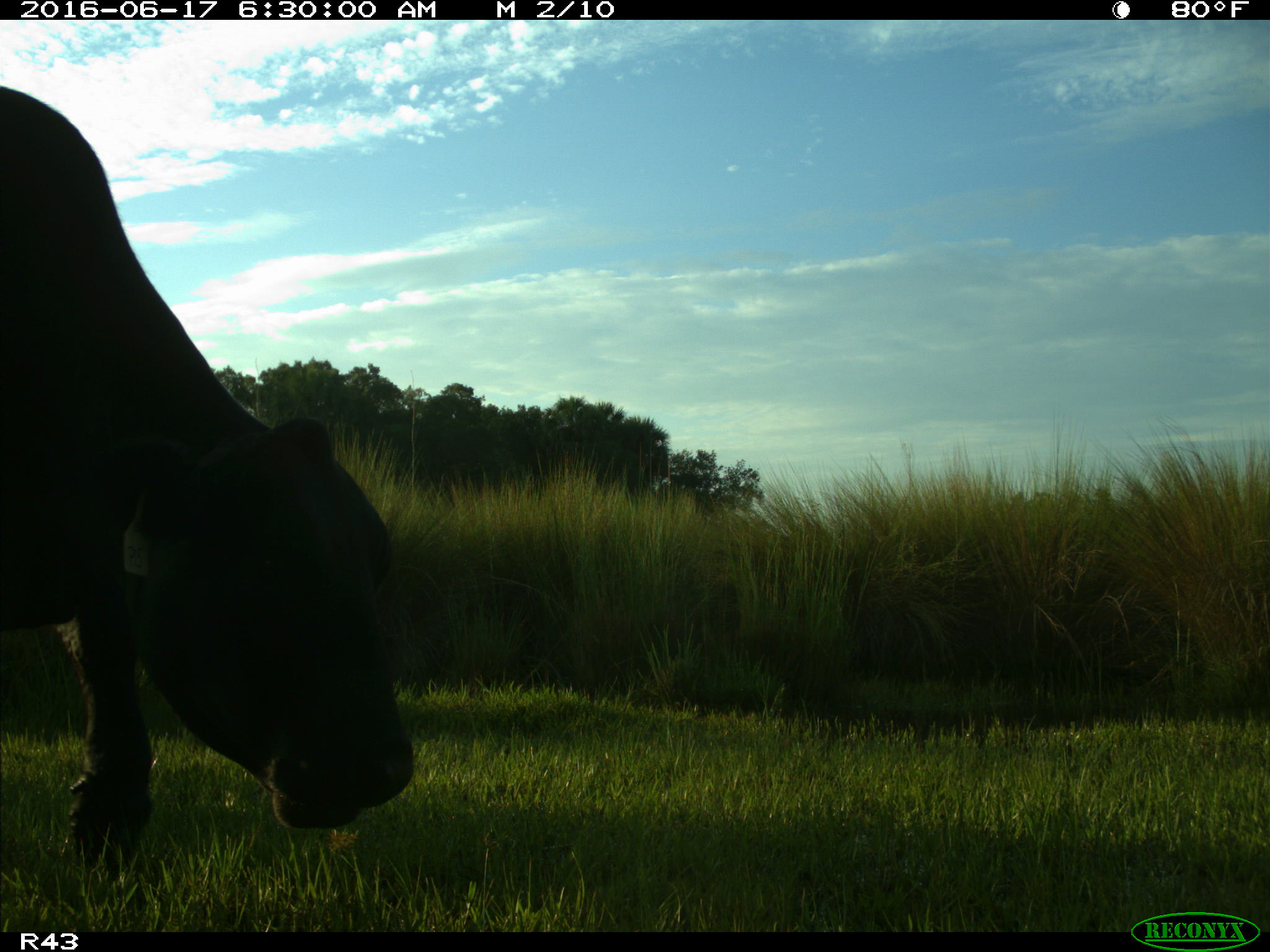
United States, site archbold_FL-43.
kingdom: Animalia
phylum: Chordata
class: Mammalia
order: Artiodactyla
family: Bovidae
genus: Bos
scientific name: Bos taurus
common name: domestic cow